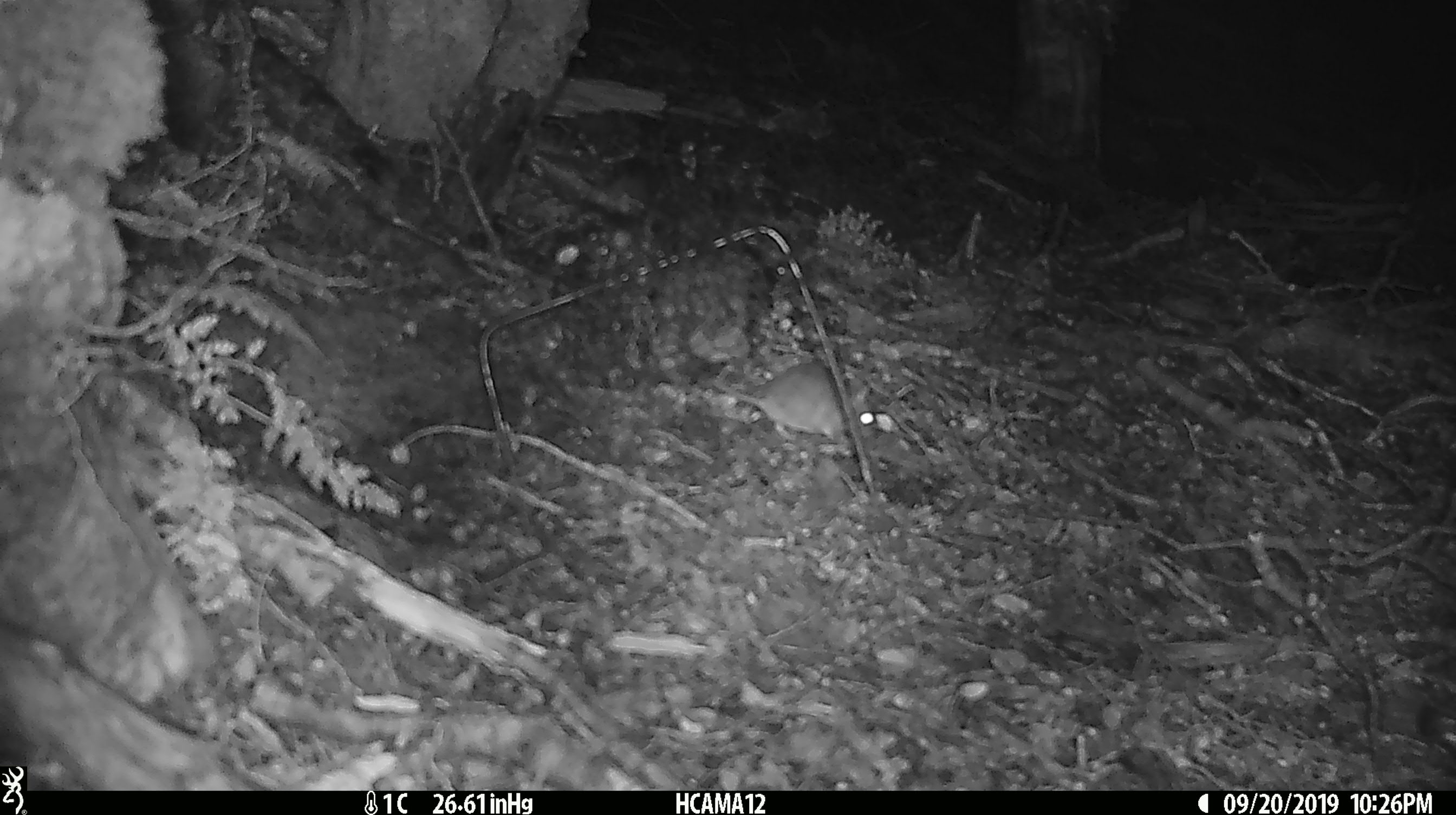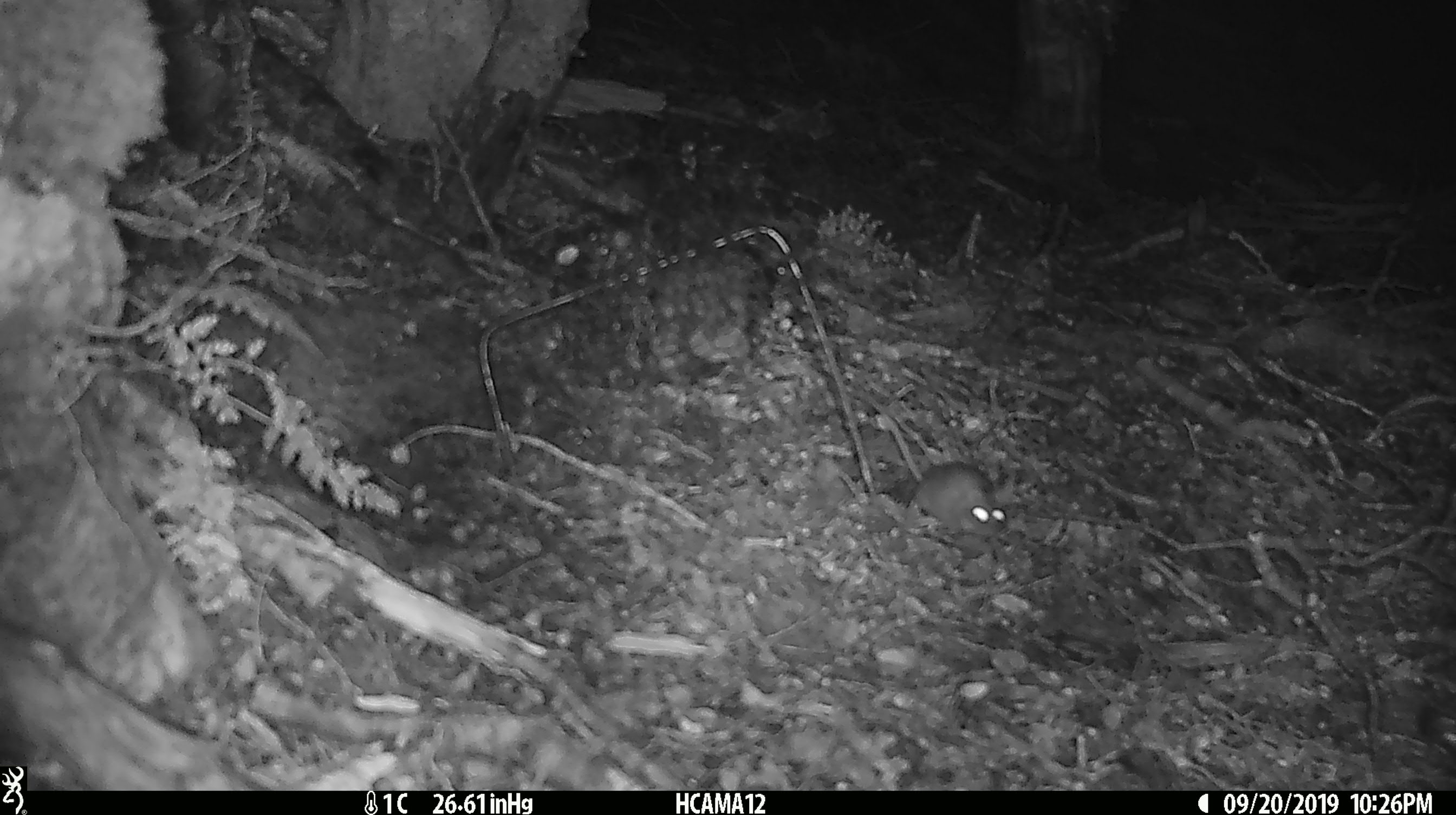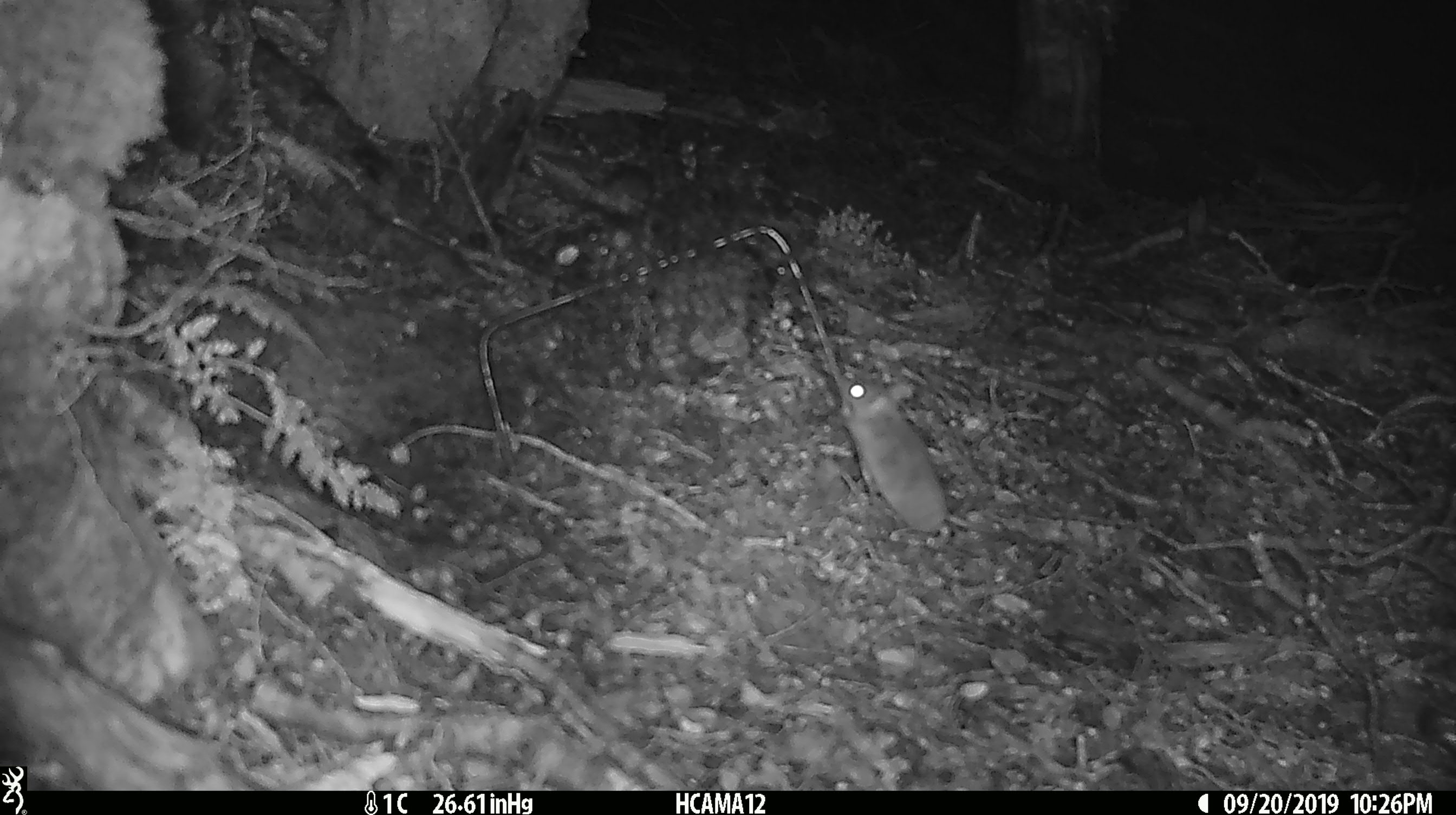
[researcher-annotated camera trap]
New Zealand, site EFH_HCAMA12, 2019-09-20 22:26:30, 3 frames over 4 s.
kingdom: Animalia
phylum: Chordata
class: Mammalia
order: Rodentia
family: Muridae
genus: Mus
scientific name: Mus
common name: mouse